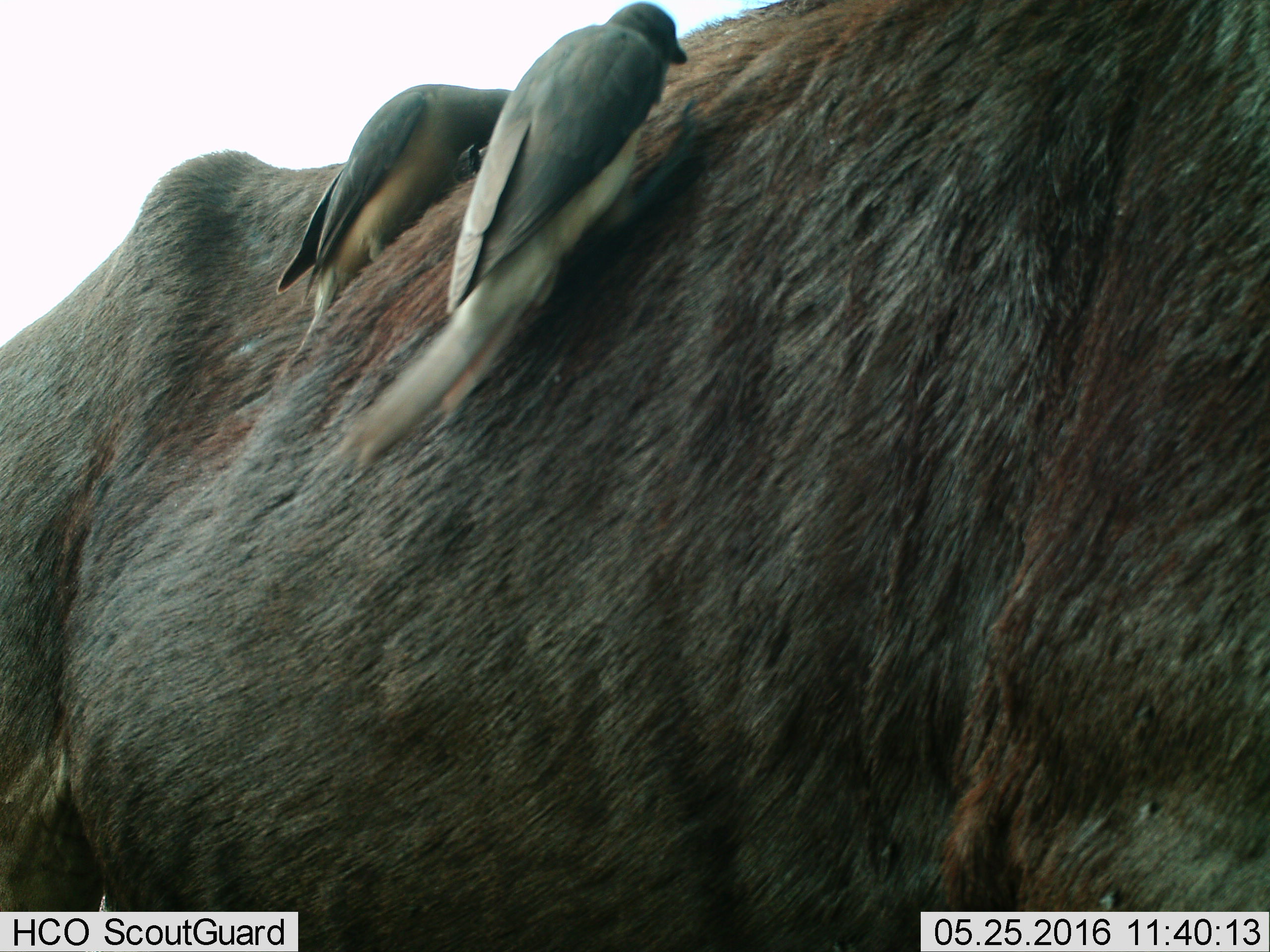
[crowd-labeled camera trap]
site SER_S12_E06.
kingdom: Animalia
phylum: Chordata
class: Aves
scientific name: Aves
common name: bird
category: birdother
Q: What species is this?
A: Birdother (bird) (Aves).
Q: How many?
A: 2.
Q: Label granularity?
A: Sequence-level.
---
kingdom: Animalia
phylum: Chordata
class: Mammalia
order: Artiodactyla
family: Bovidae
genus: Connochaetes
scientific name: Connochaetes taurinus taurinus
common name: blue wildebeest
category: wildebeestblue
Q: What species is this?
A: Wildebeestblue (blue wildebeest) (Connochaetes taurinus taurinus).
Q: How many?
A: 1.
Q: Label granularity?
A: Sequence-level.